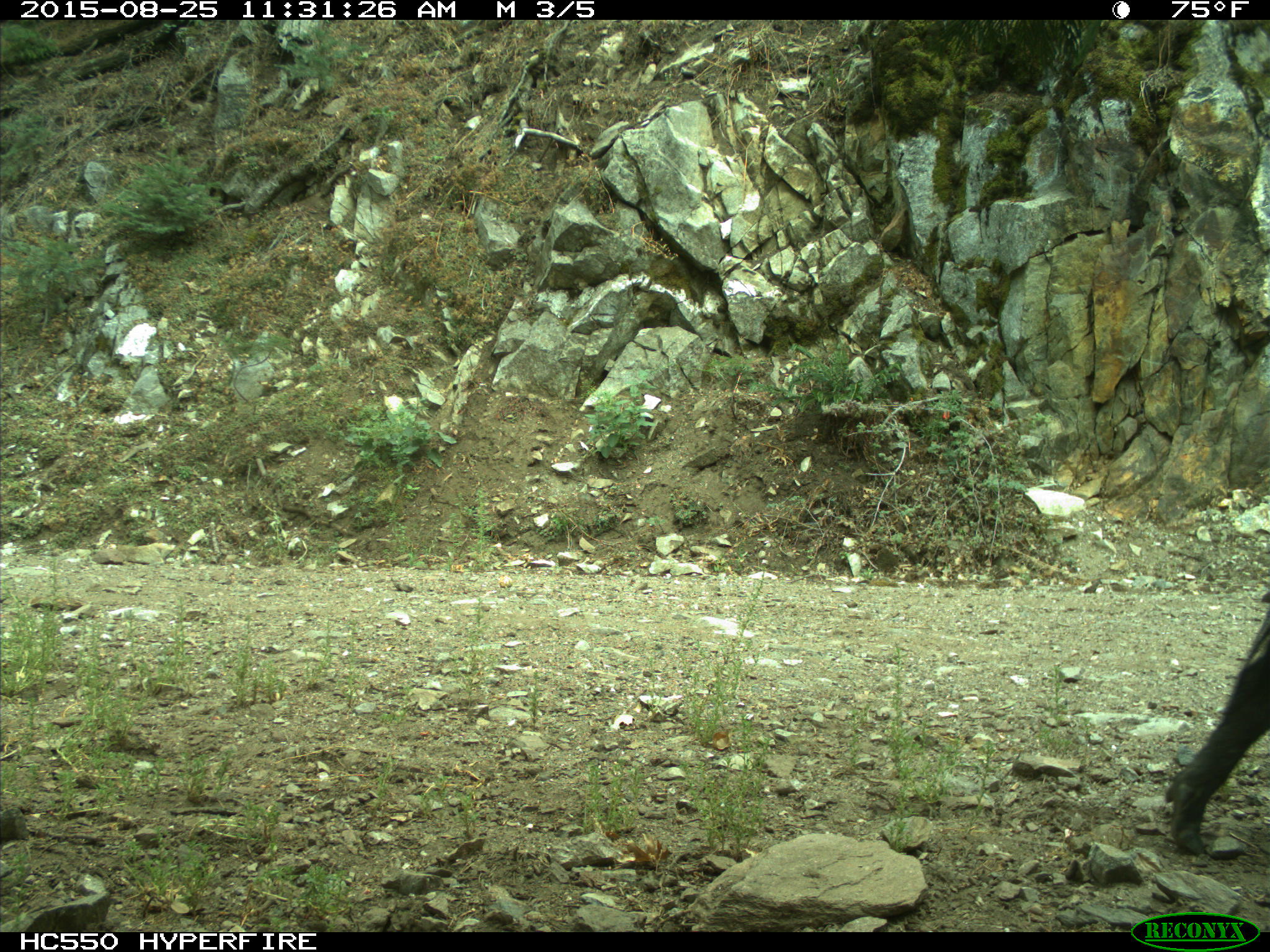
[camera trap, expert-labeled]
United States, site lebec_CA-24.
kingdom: Animalia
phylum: Chordata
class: Mammalia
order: Artiodactyla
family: Suidae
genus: Sus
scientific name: Sus scrofa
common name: wild boar